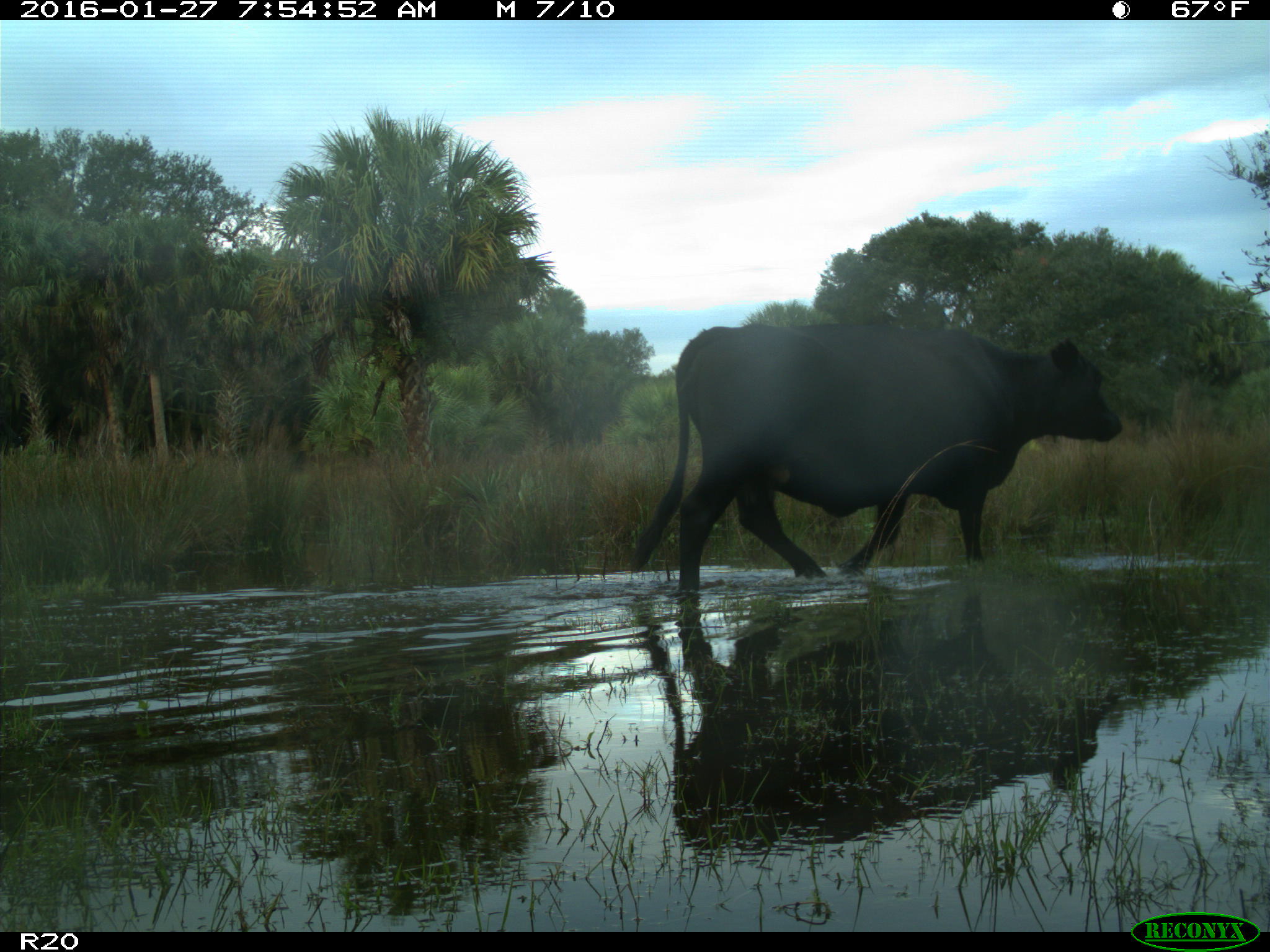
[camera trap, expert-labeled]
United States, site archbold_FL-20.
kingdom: Animalia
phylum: Chordata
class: Mammalia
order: Artiodactyla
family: Bovidae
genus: Bos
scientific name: Bos taurus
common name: domestic cow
Bos taurus (domestic cow).